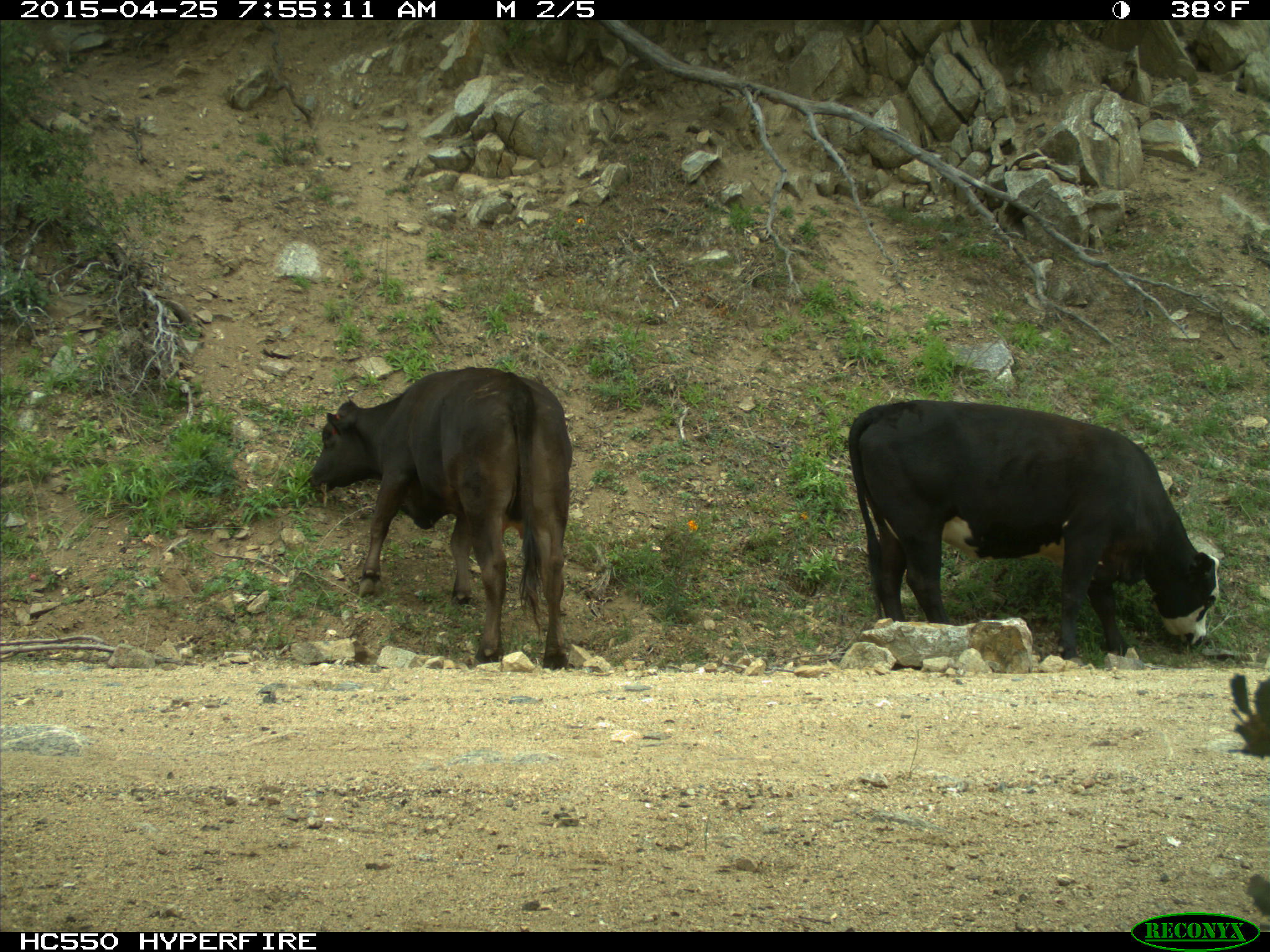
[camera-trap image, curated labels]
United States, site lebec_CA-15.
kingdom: Animalia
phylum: Chordata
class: Mammalia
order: Artiodactyla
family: Bovidae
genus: Bos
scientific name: Bos taurus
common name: domestic cow